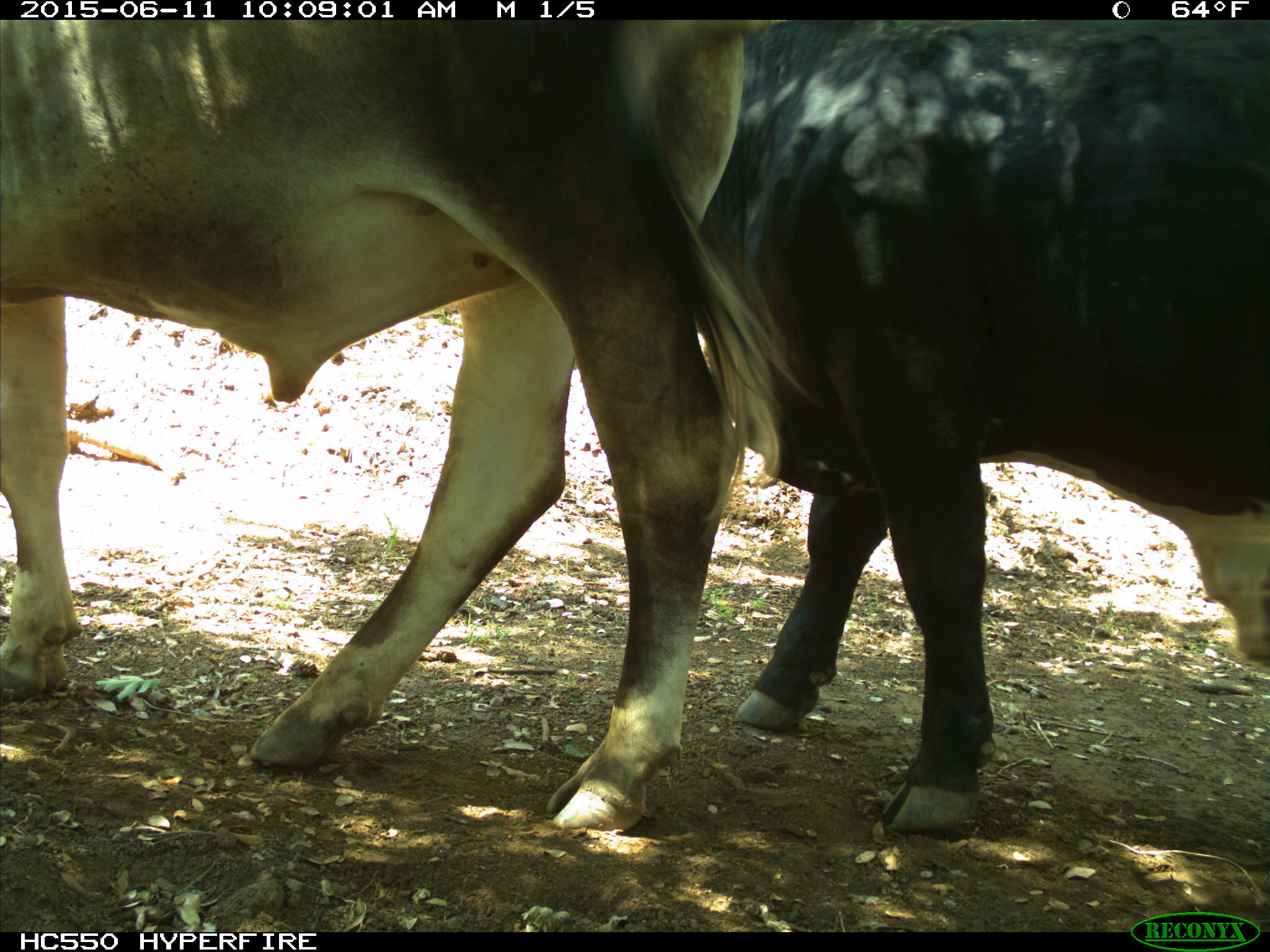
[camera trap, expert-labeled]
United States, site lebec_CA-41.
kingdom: Animalia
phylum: Chordata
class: Mammalia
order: Artiodactyla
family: Bovidae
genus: Bos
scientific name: Bos taurus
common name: domestic cow